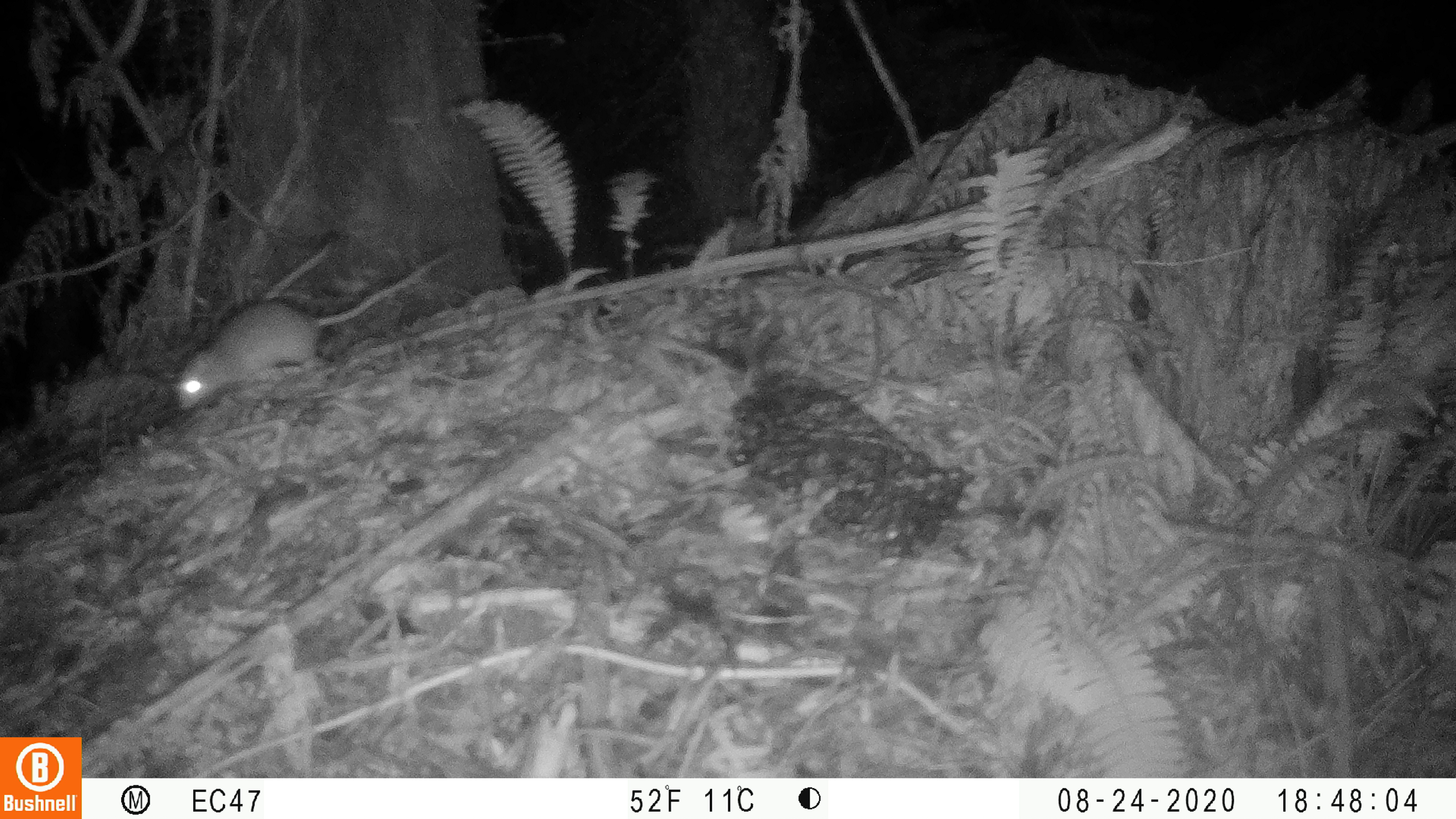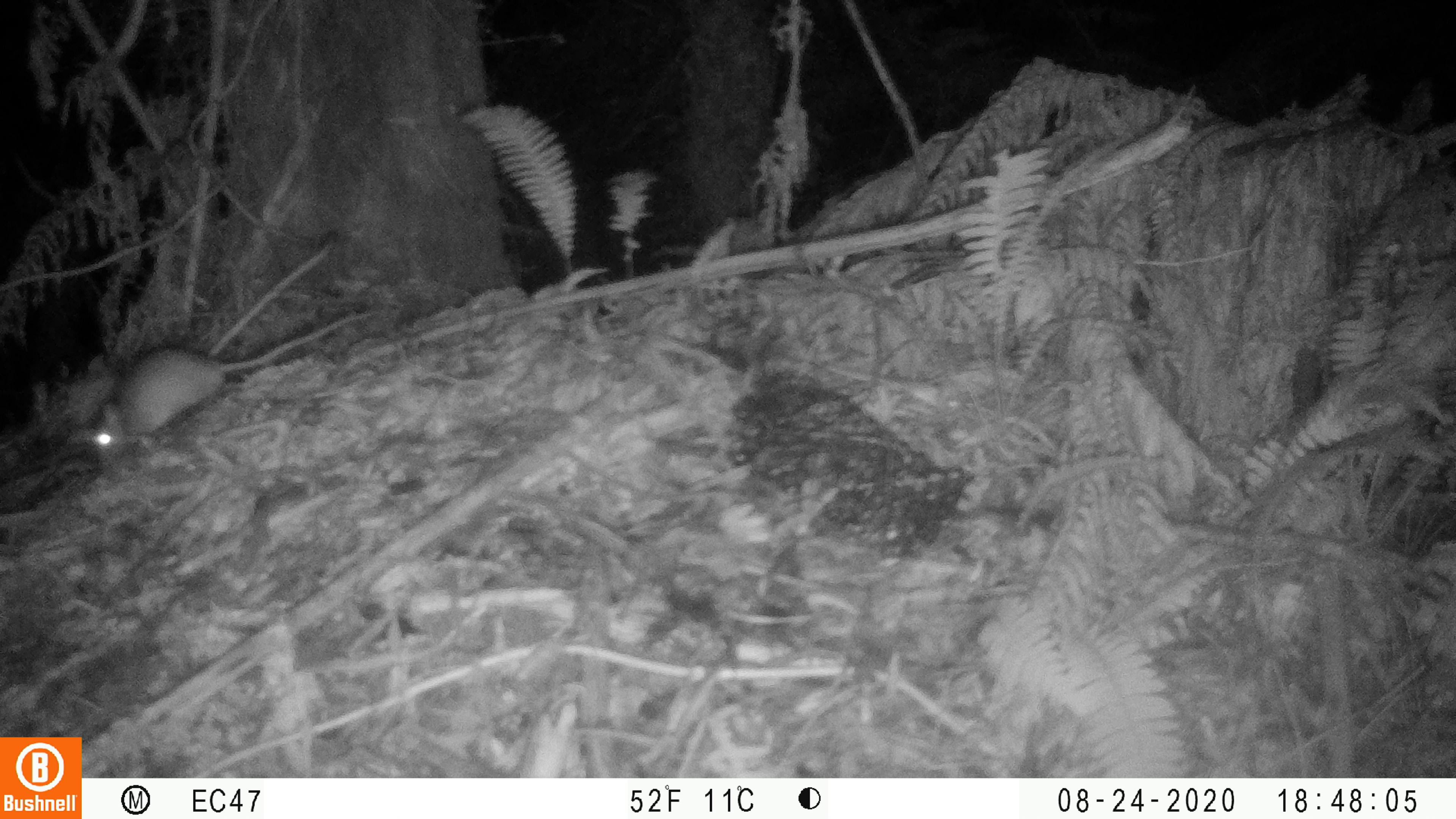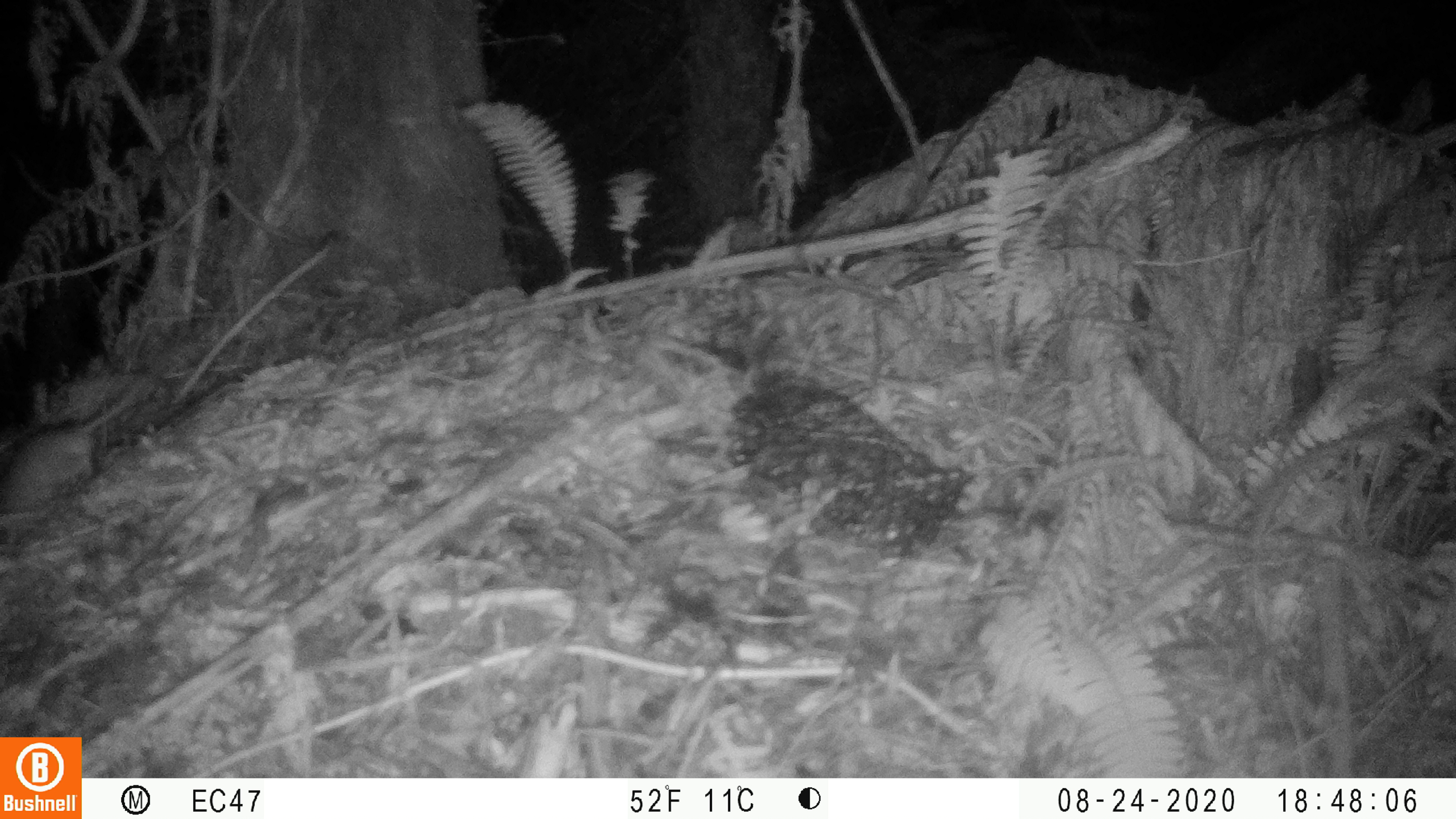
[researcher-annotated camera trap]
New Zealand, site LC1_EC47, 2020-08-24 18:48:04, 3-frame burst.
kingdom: Animalia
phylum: Chordata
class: Mammalia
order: Rodentia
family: Muridae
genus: Rattus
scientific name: Rattus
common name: rat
Rat (Rattus).